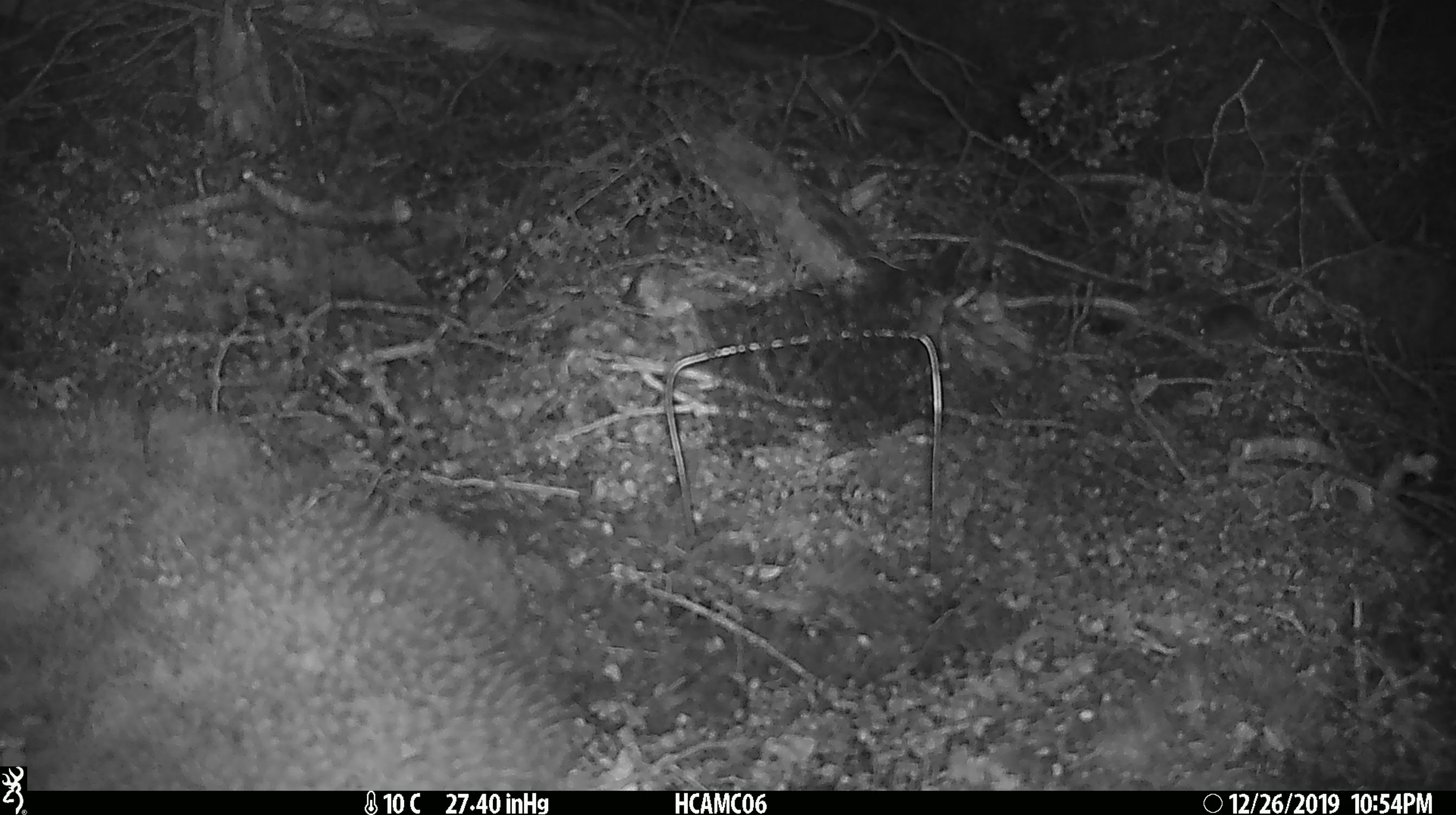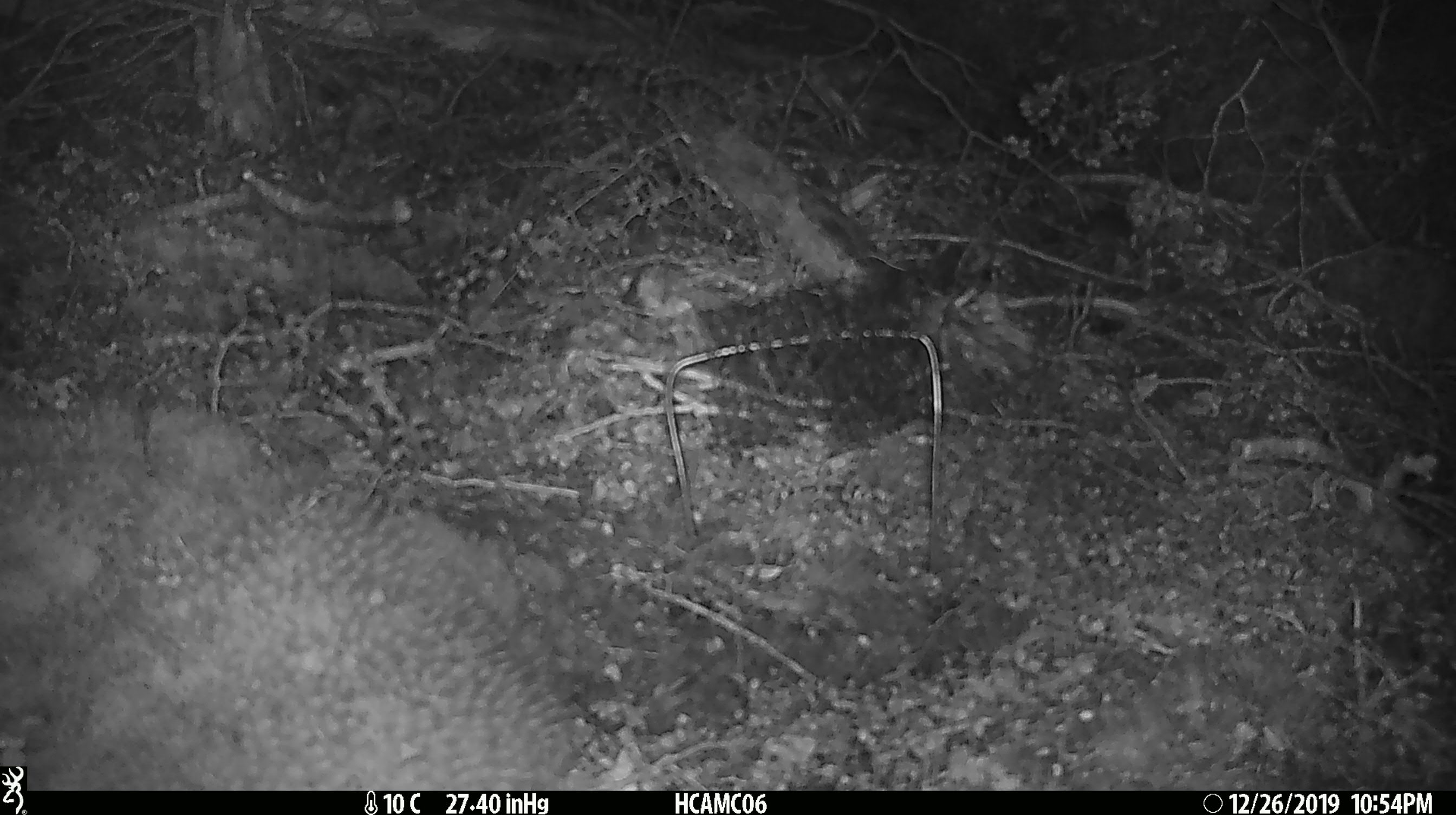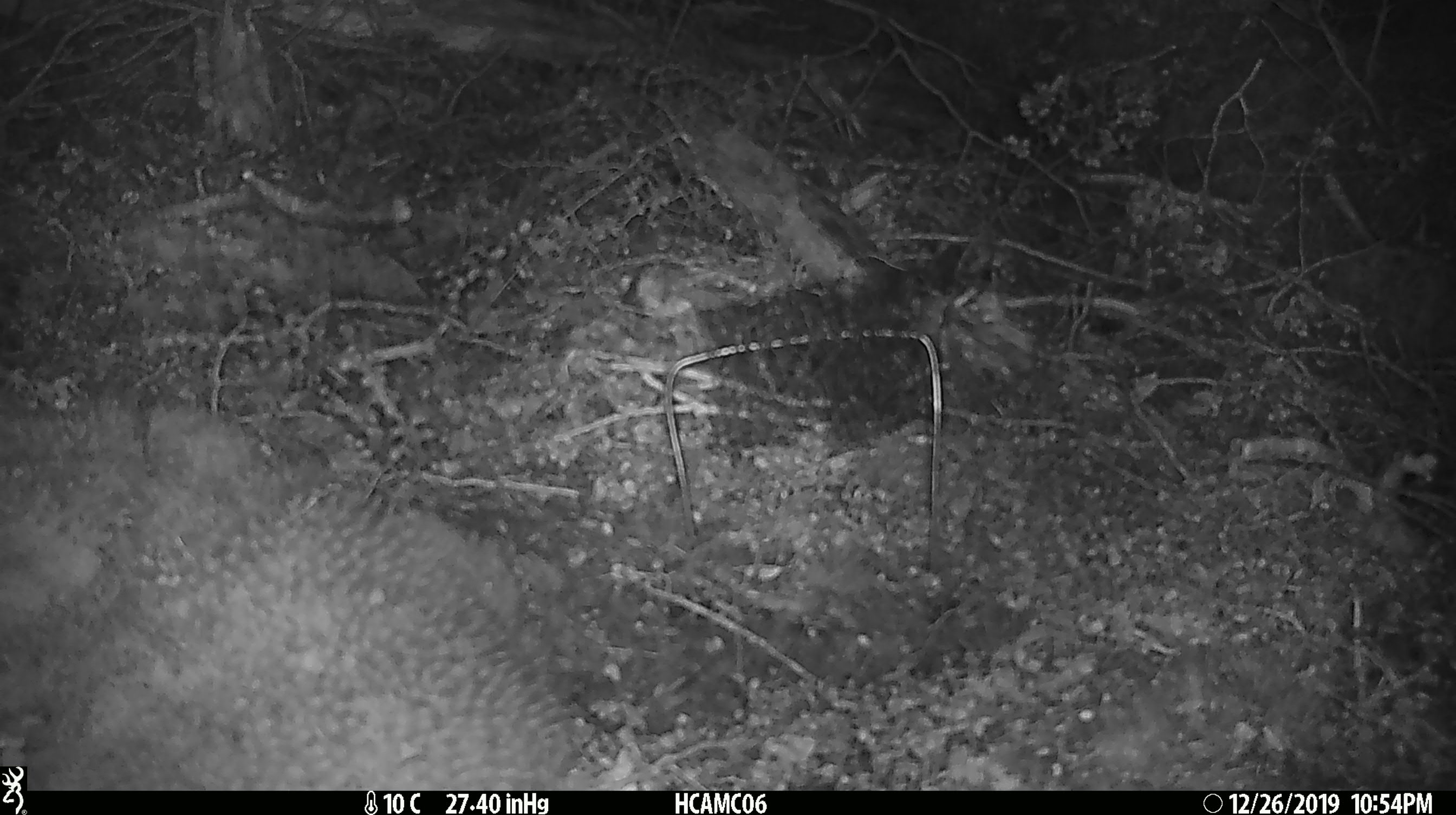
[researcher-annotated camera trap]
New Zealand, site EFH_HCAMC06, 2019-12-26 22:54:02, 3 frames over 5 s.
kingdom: Animalia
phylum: Chordata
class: Mammalia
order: Rodentia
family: Muridae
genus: Mus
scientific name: Mus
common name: mouse